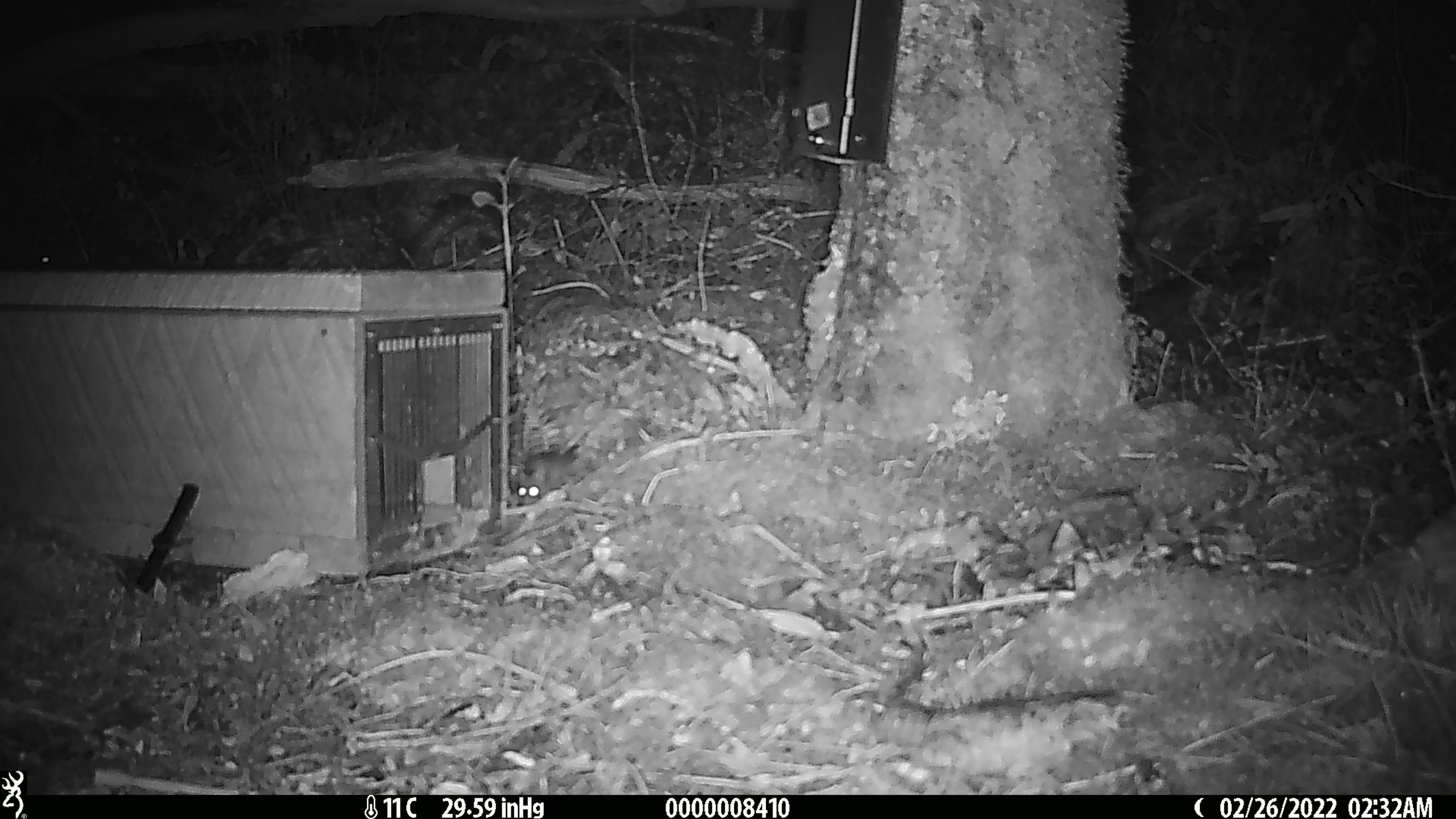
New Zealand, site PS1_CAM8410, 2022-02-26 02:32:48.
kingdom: Animalia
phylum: Chordata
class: Mammalia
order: Rodentia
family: Muridae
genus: Mus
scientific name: Mus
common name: mouse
Mouse (Mus).